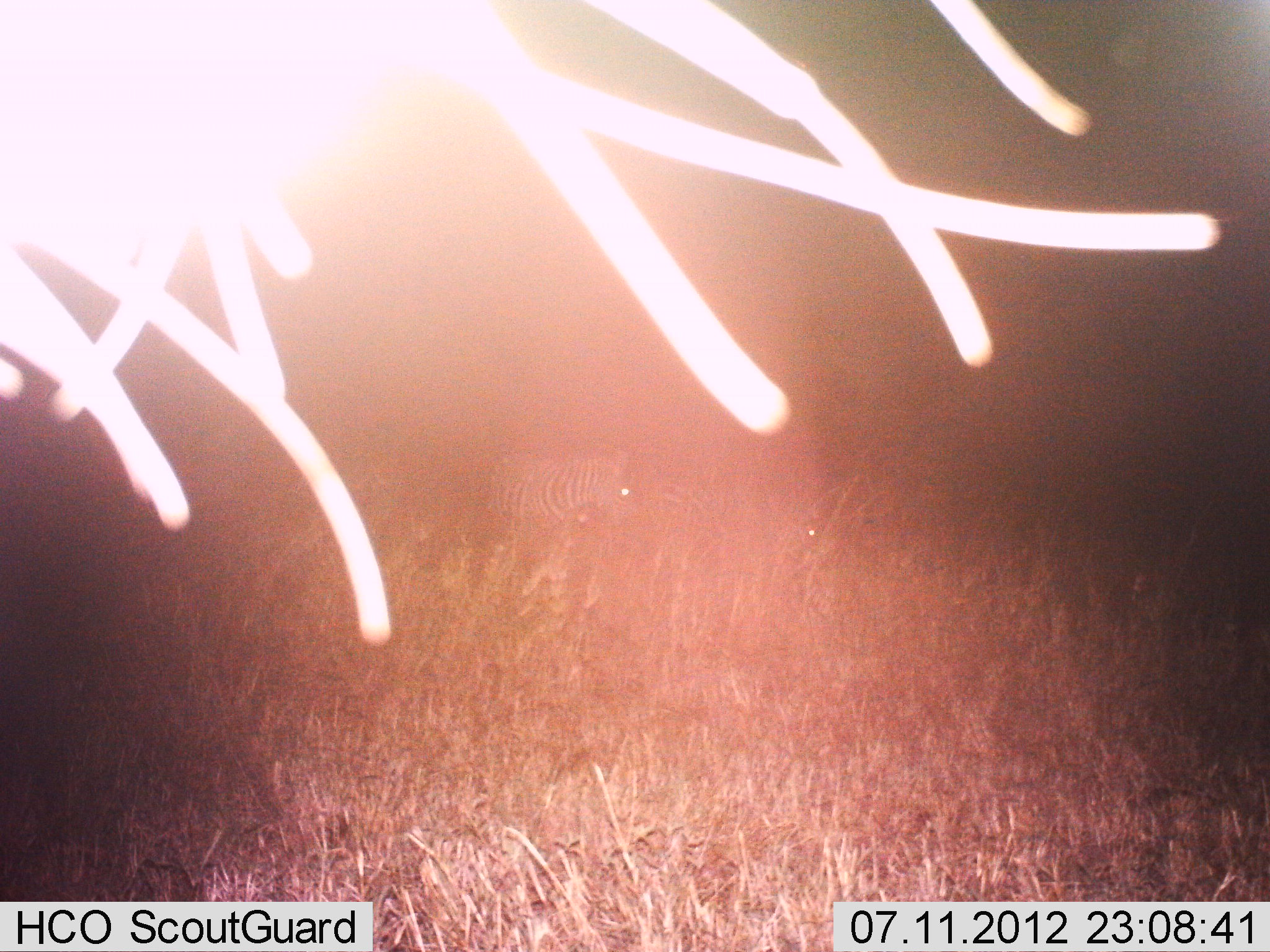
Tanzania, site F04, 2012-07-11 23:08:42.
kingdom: Animalia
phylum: Chordata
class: Mammalia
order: Perissodactyla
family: Equidae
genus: Equus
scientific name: Equus quagga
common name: plains zebra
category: zebra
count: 2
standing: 70%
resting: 10%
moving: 20%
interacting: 0%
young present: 0%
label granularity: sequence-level